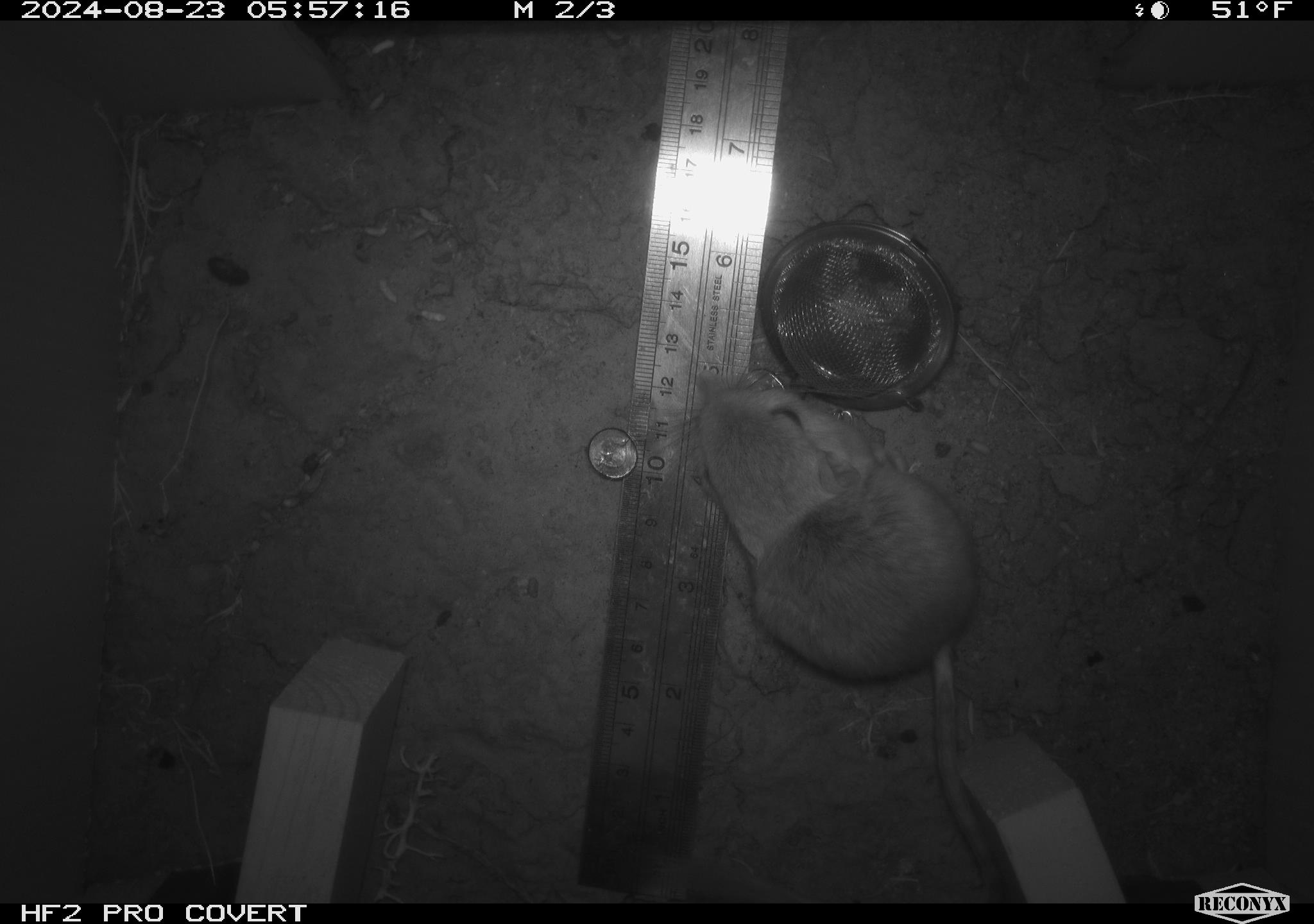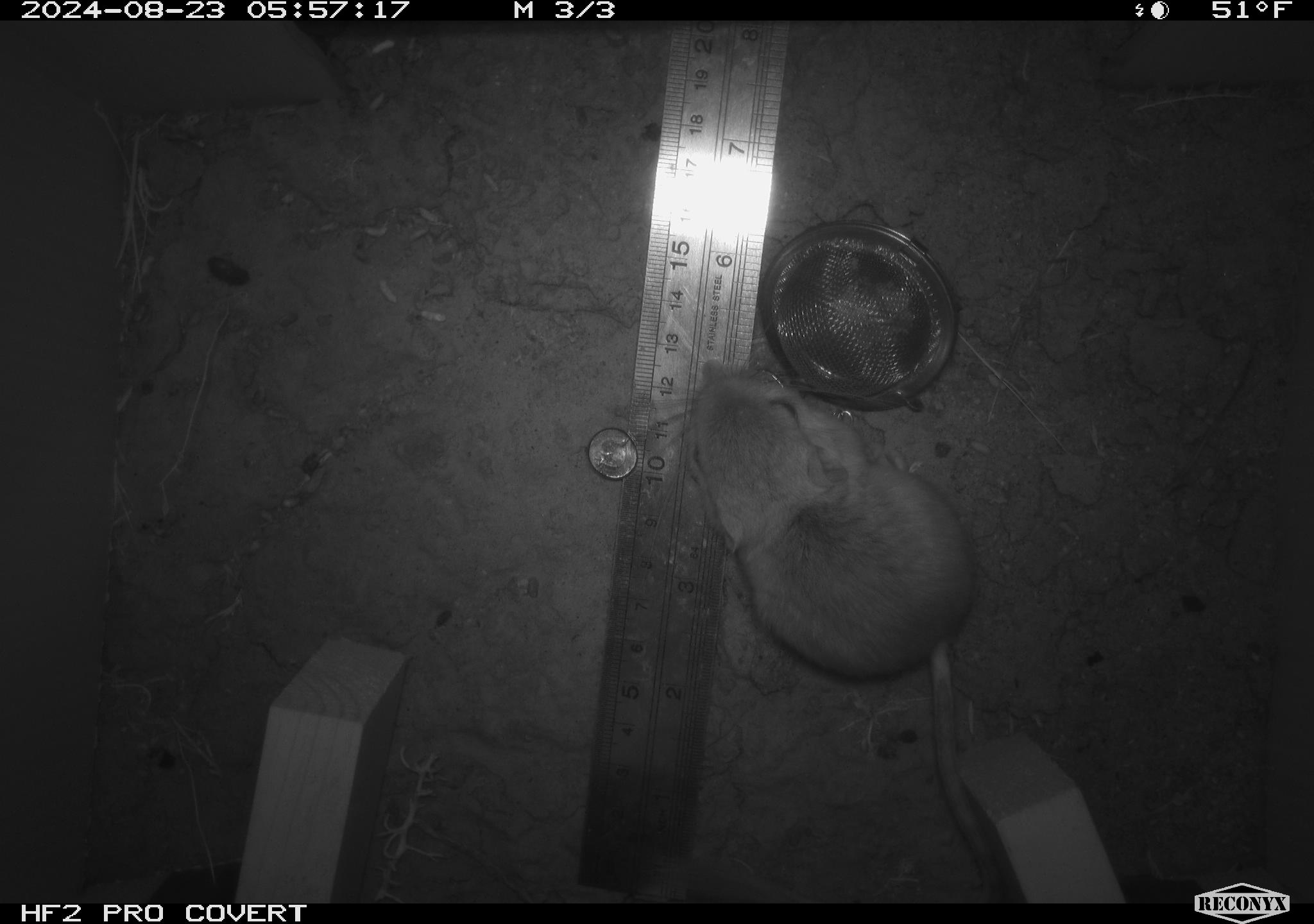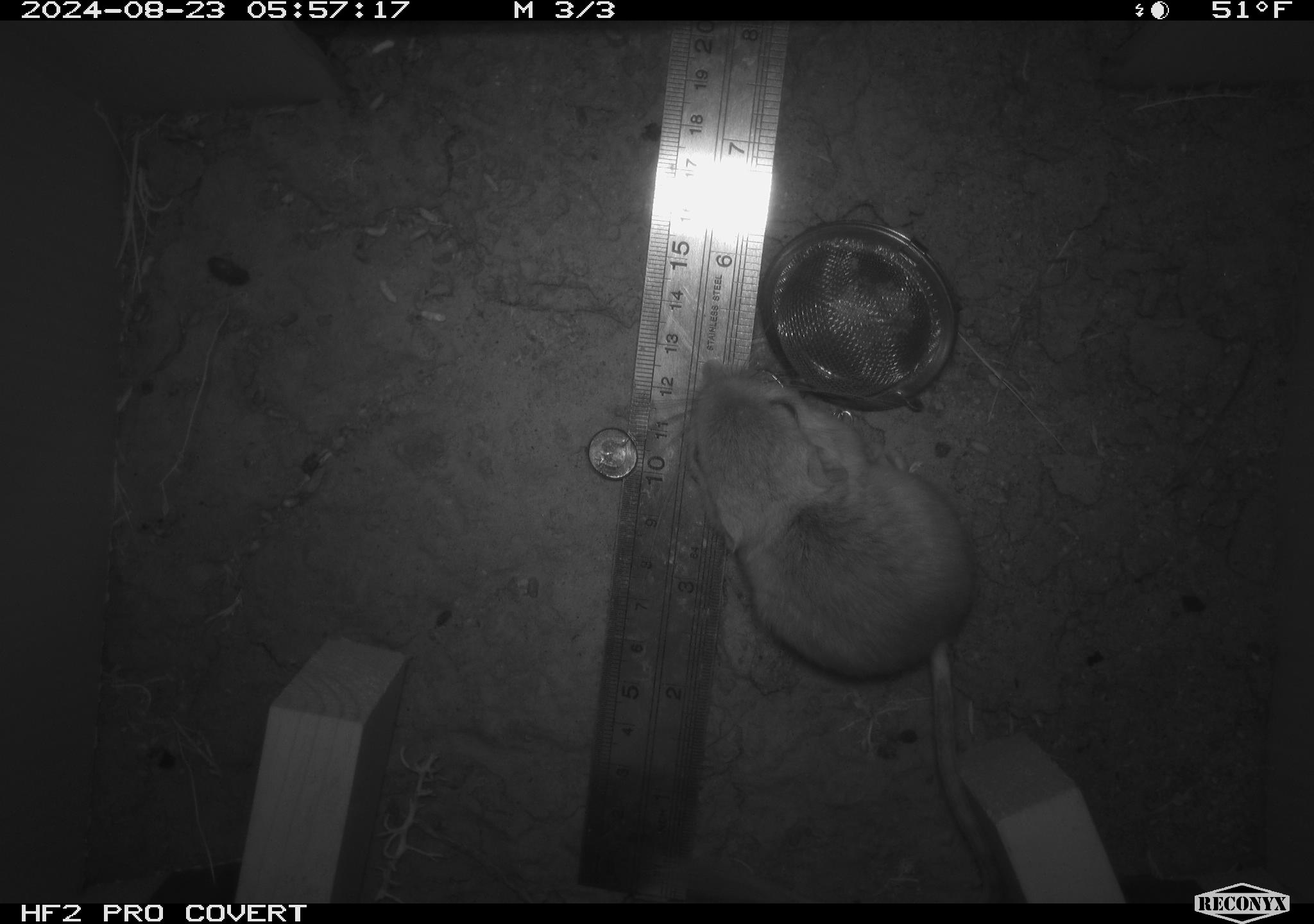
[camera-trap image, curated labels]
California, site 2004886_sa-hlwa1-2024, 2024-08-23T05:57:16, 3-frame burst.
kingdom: Animalia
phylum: Chordata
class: Mammalia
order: Rodentia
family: Heteromyidae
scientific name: Heteromyidae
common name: kangaroo rats and pocket mice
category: heteromyidae family